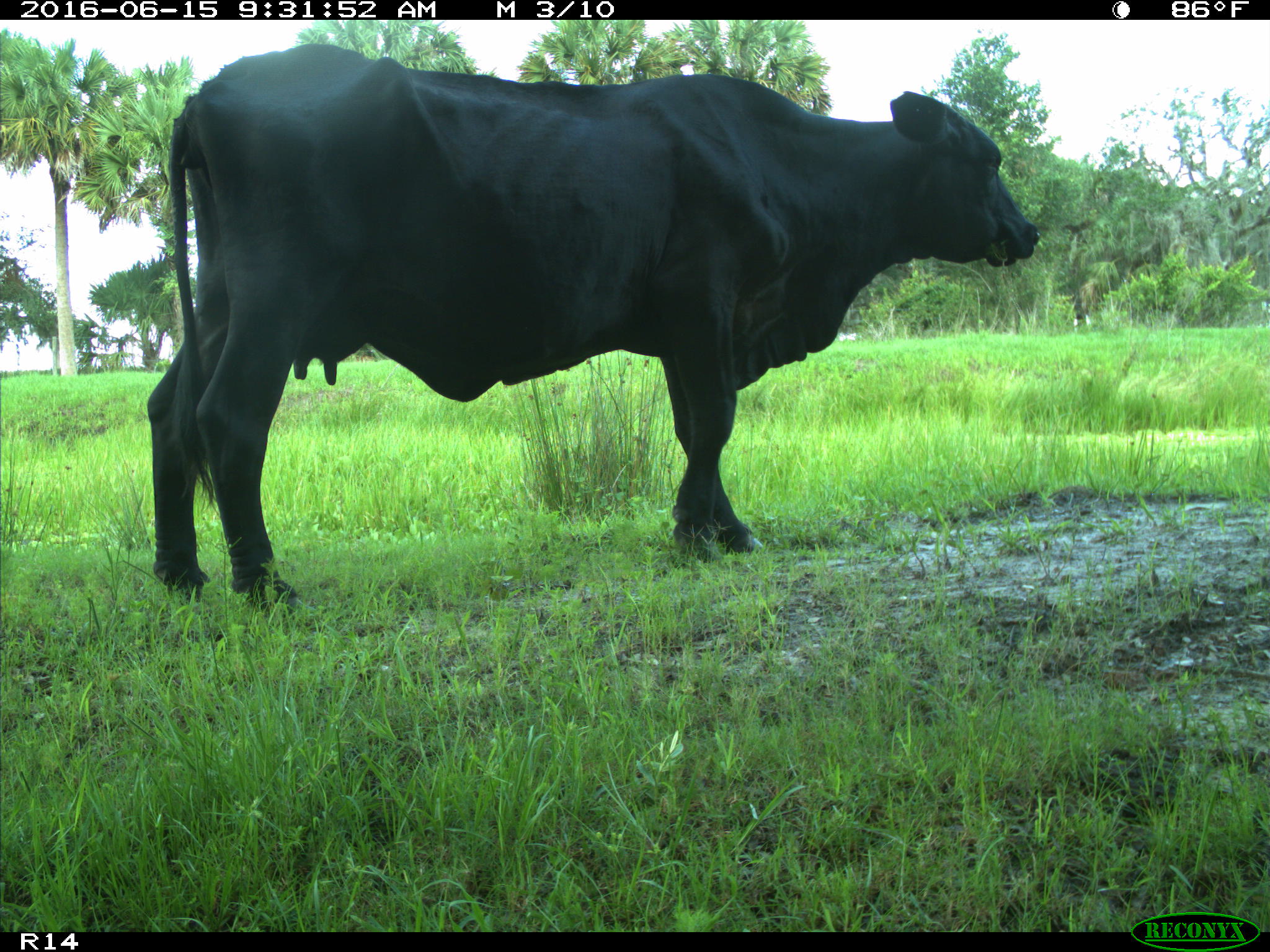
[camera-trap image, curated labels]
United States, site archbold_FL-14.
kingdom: Animalia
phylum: Chordata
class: Mammalia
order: Artiodactyla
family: Bovidae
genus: Bos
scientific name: Bos taurus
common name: domestic cow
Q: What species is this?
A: Bos taurus (domestic cow).